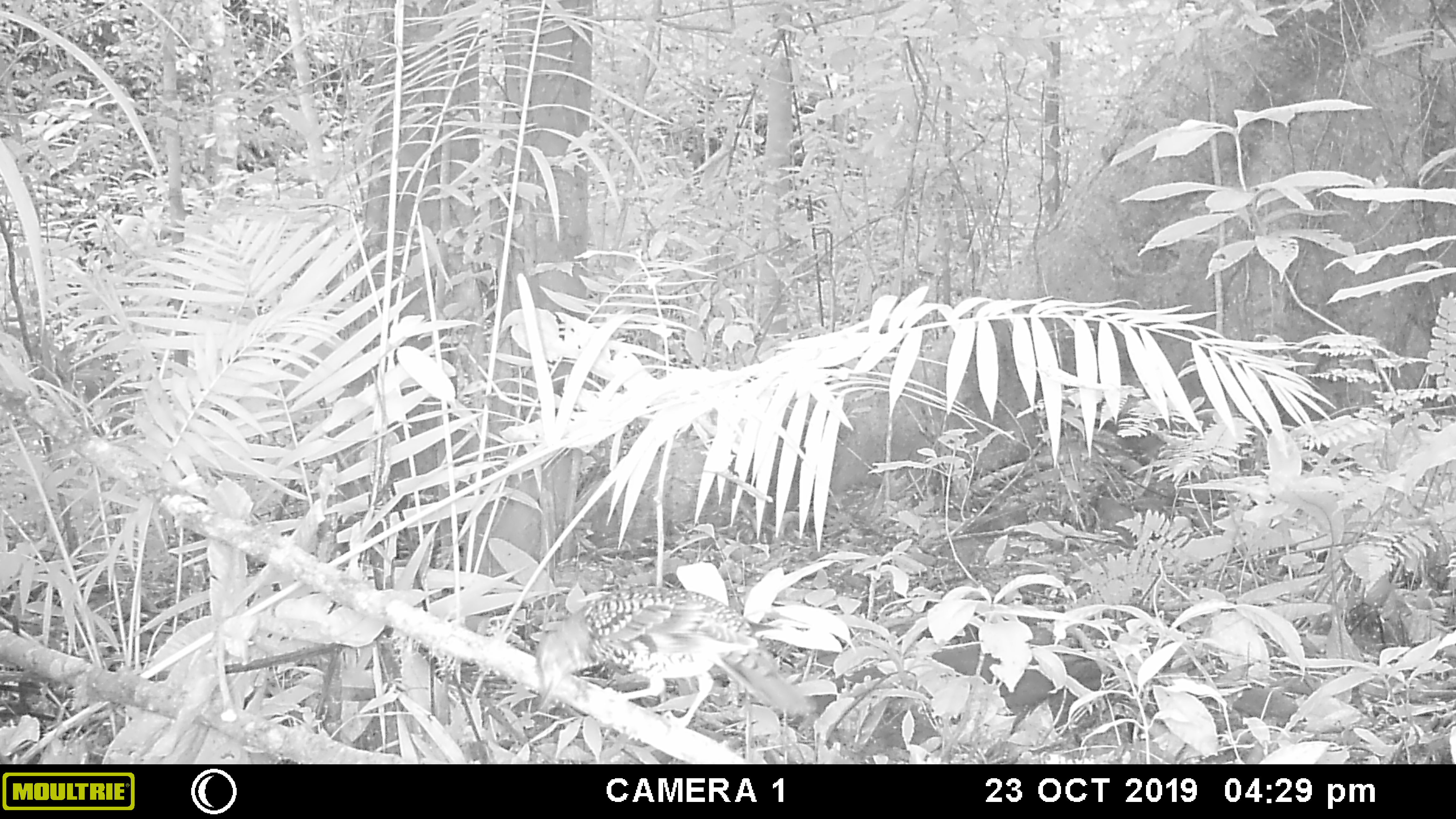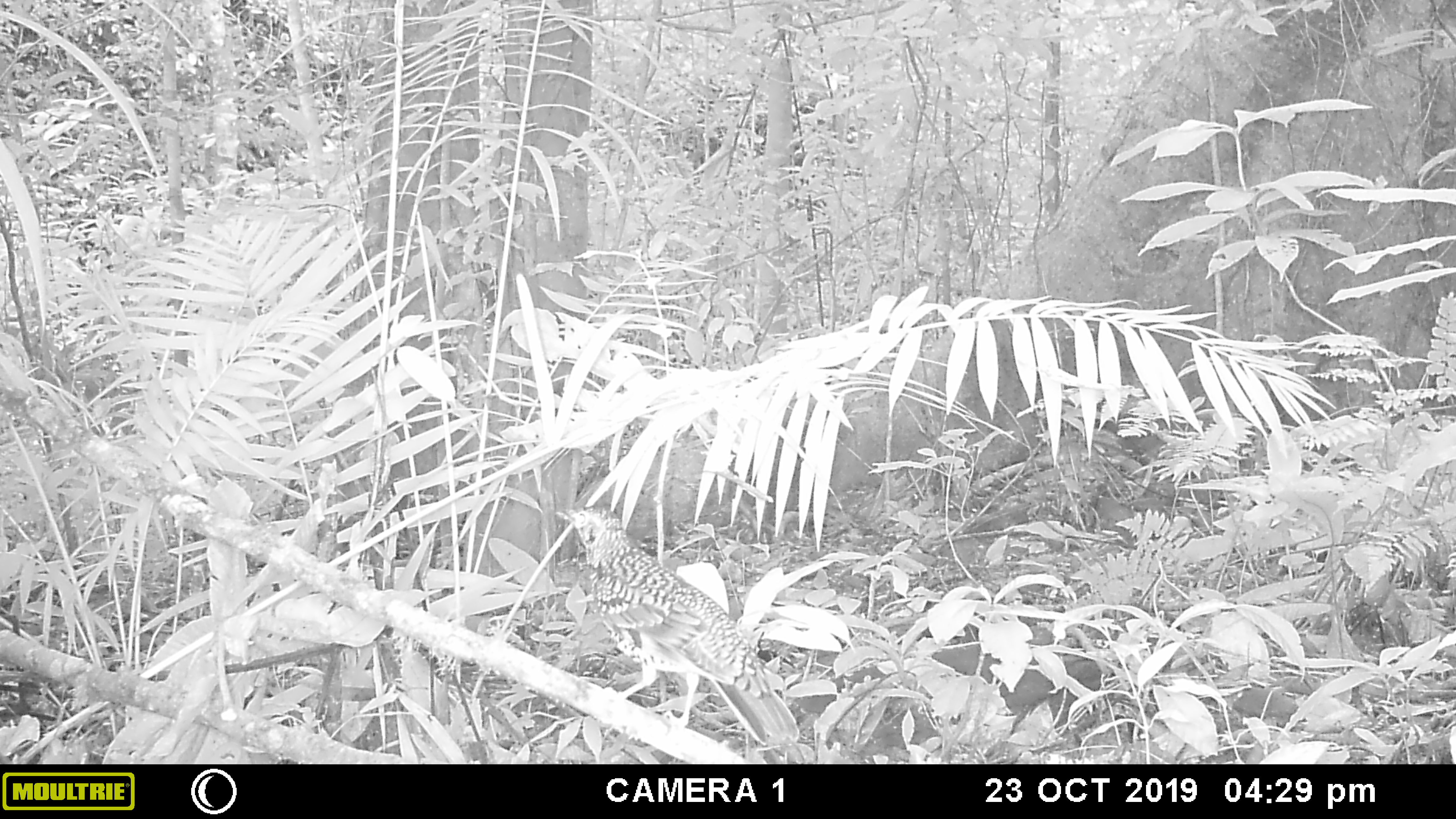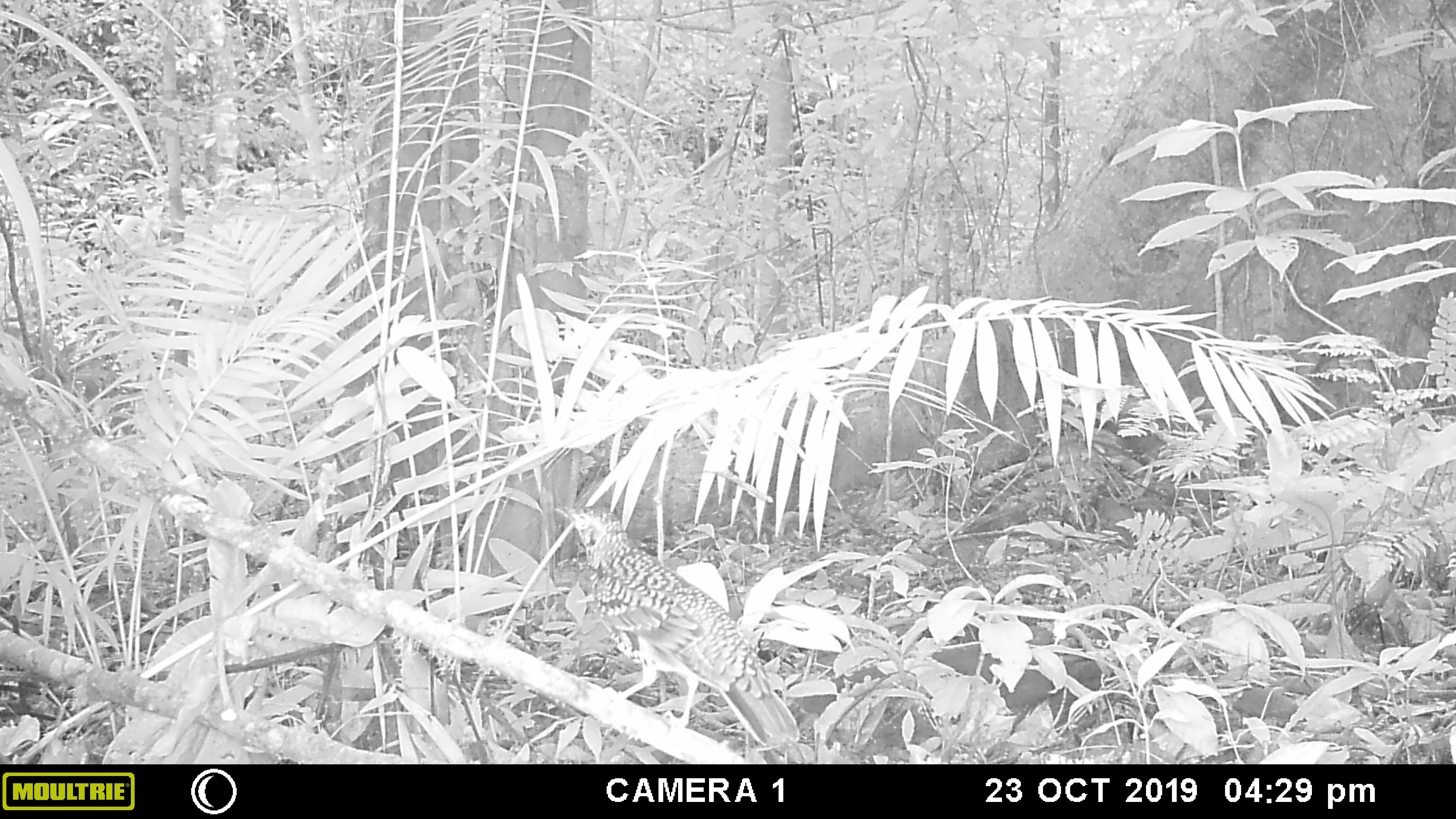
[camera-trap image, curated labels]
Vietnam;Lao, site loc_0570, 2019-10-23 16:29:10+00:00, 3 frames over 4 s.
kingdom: Animalia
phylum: Chordata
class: Aves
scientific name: Aves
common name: bird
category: unidentified bird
Unidentified bird (bird) (Aves). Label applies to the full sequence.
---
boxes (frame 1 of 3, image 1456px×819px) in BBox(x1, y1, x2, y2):
unidentified bird: BBox(536, 586, 817, 728)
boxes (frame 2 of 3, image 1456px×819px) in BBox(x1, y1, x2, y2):
unidentified bird: BBox(554, 505, 799, 745)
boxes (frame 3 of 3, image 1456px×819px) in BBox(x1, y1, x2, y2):
unidentified bird: BBox(554, 505, 799, 746)